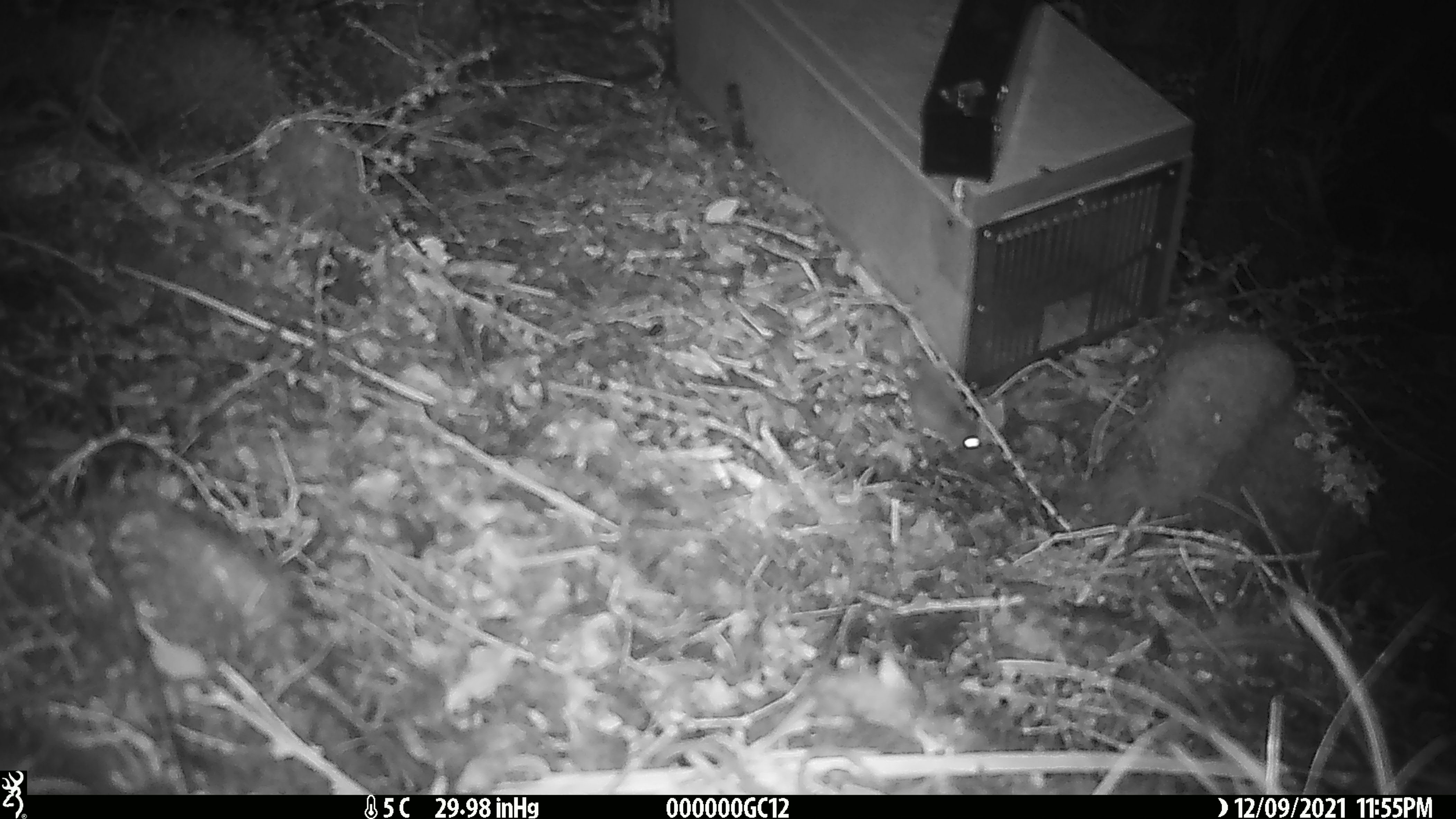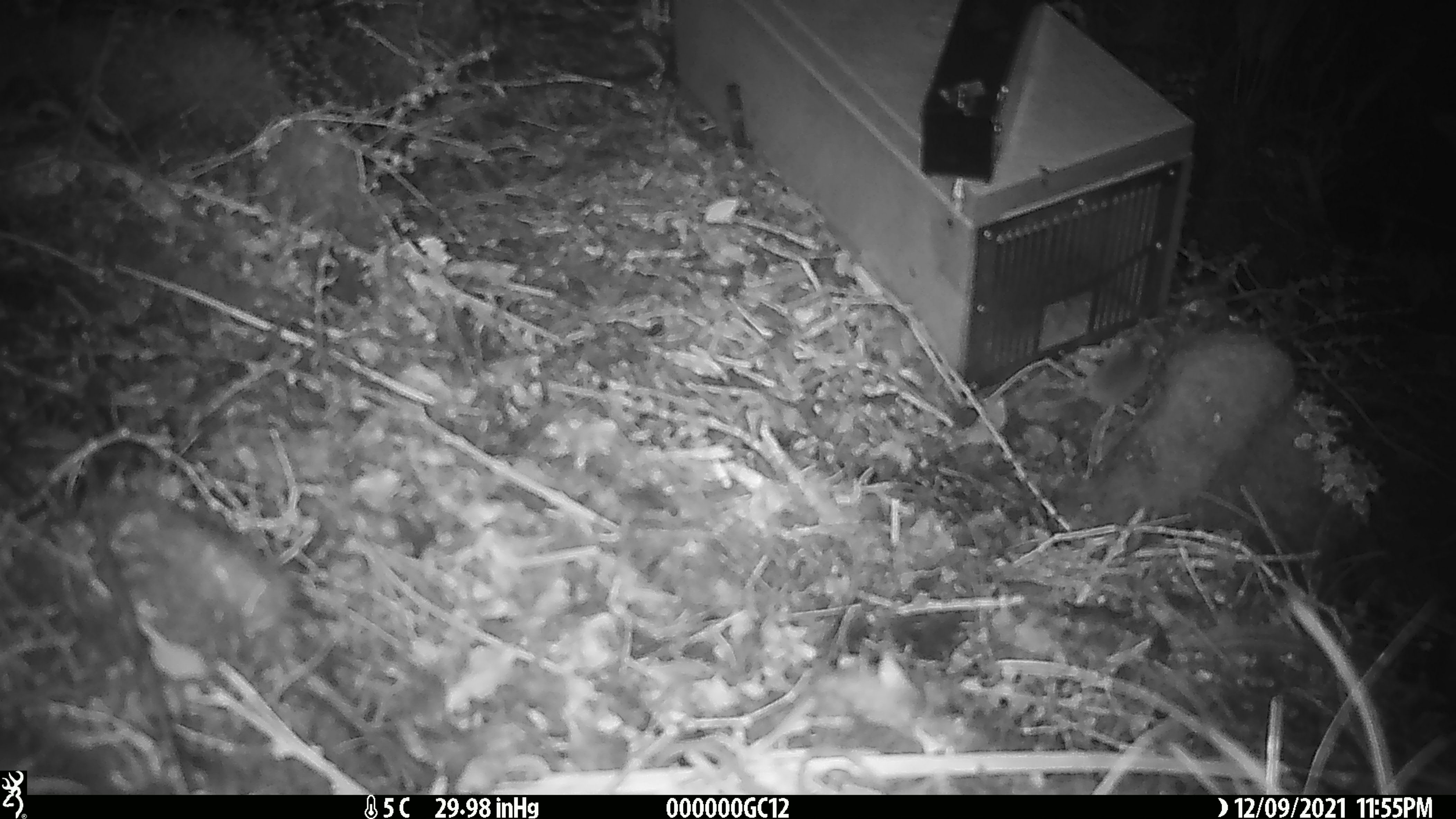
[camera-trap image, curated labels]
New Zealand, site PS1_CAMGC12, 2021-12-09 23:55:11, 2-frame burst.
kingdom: Animalia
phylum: Chordata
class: Mammalia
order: Rodentia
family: Muridae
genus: Mus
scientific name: Mus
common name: mouse